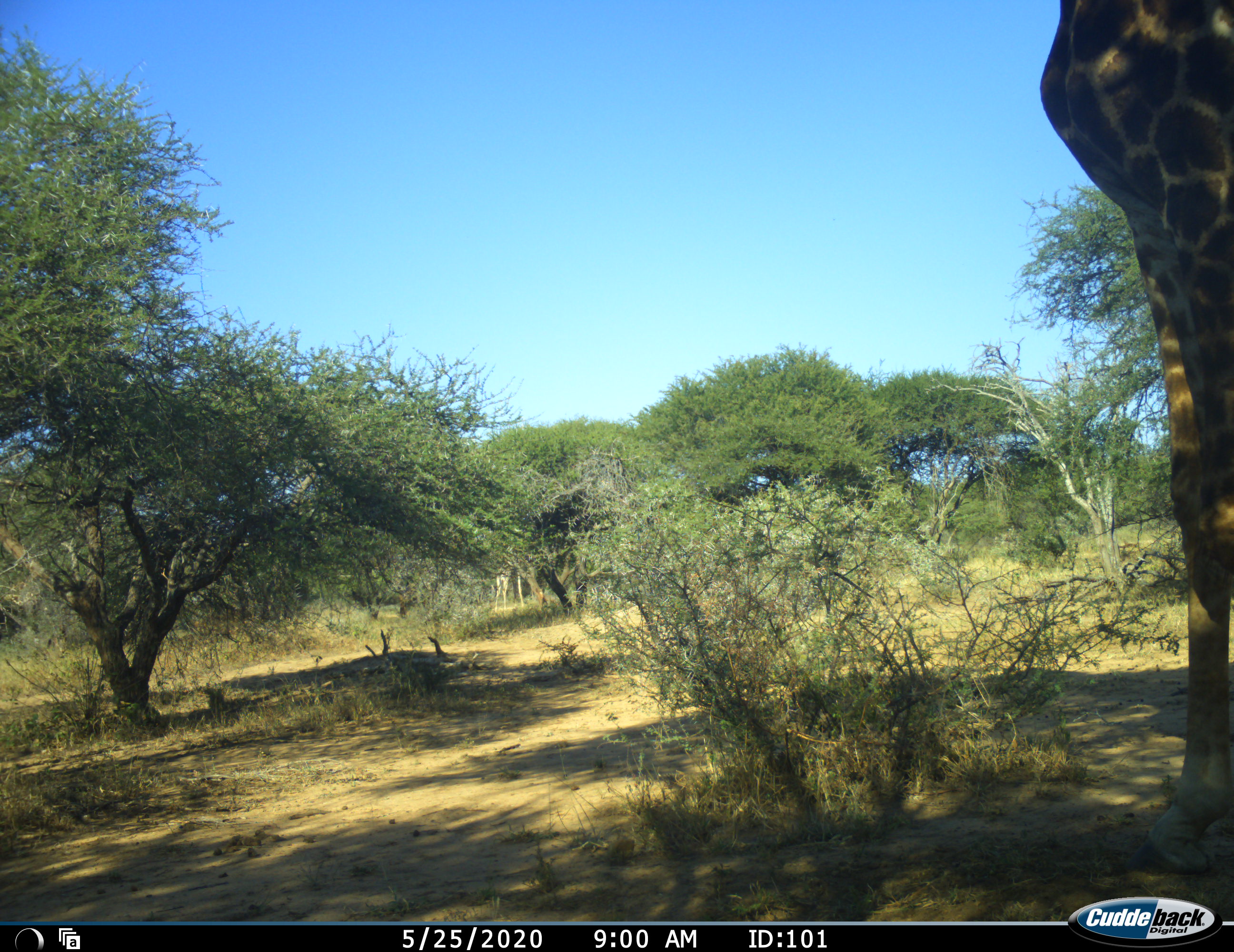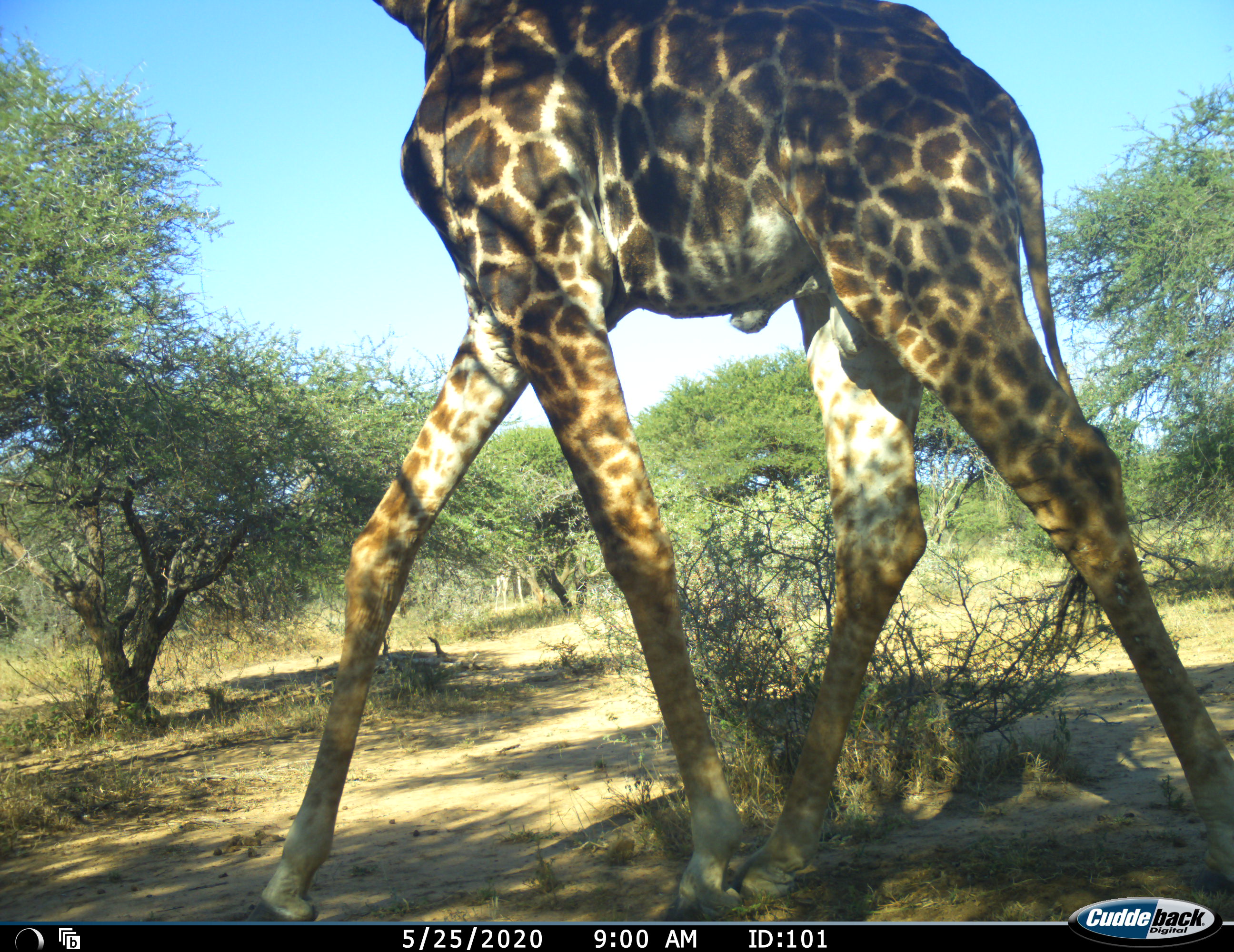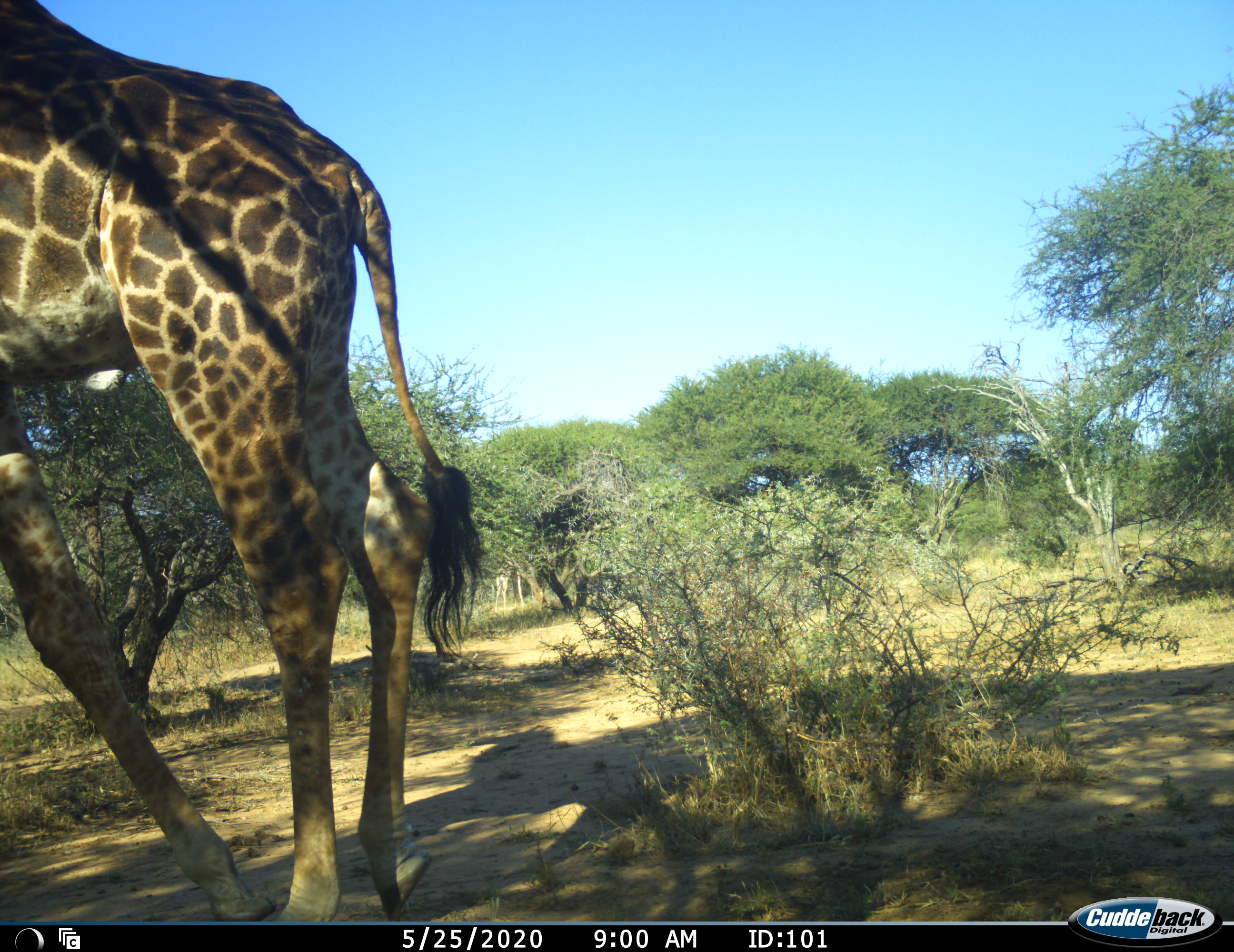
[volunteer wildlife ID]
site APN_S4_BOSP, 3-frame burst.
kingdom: Animalia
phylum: Chordata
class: Mammalia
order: Artiodactyla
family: Giraffidae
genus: Giraffa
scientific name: Giraffa camelopardalis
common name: giraffe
Giraffe (Giraffa camelopardalis), count 1. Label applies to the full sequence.